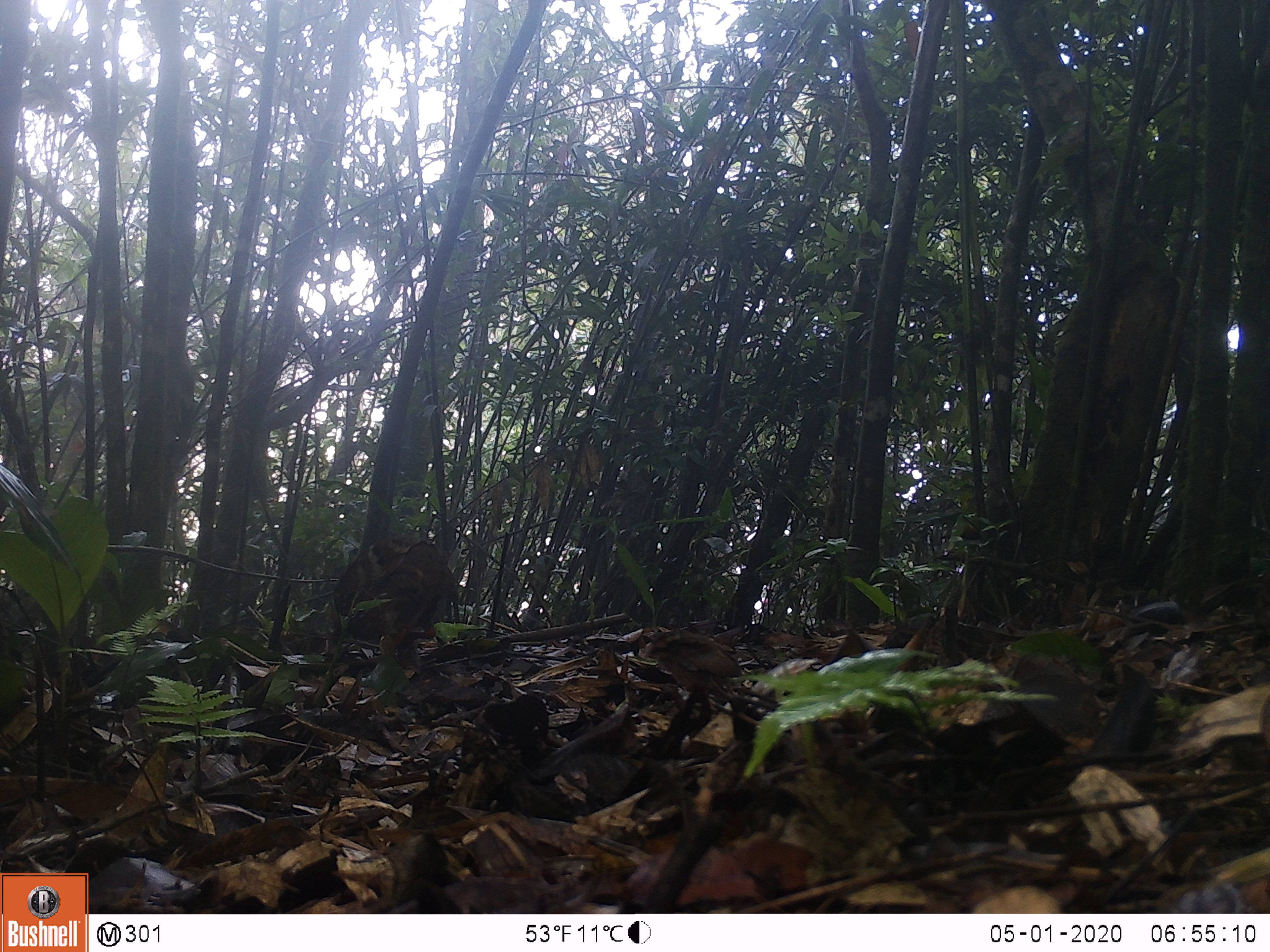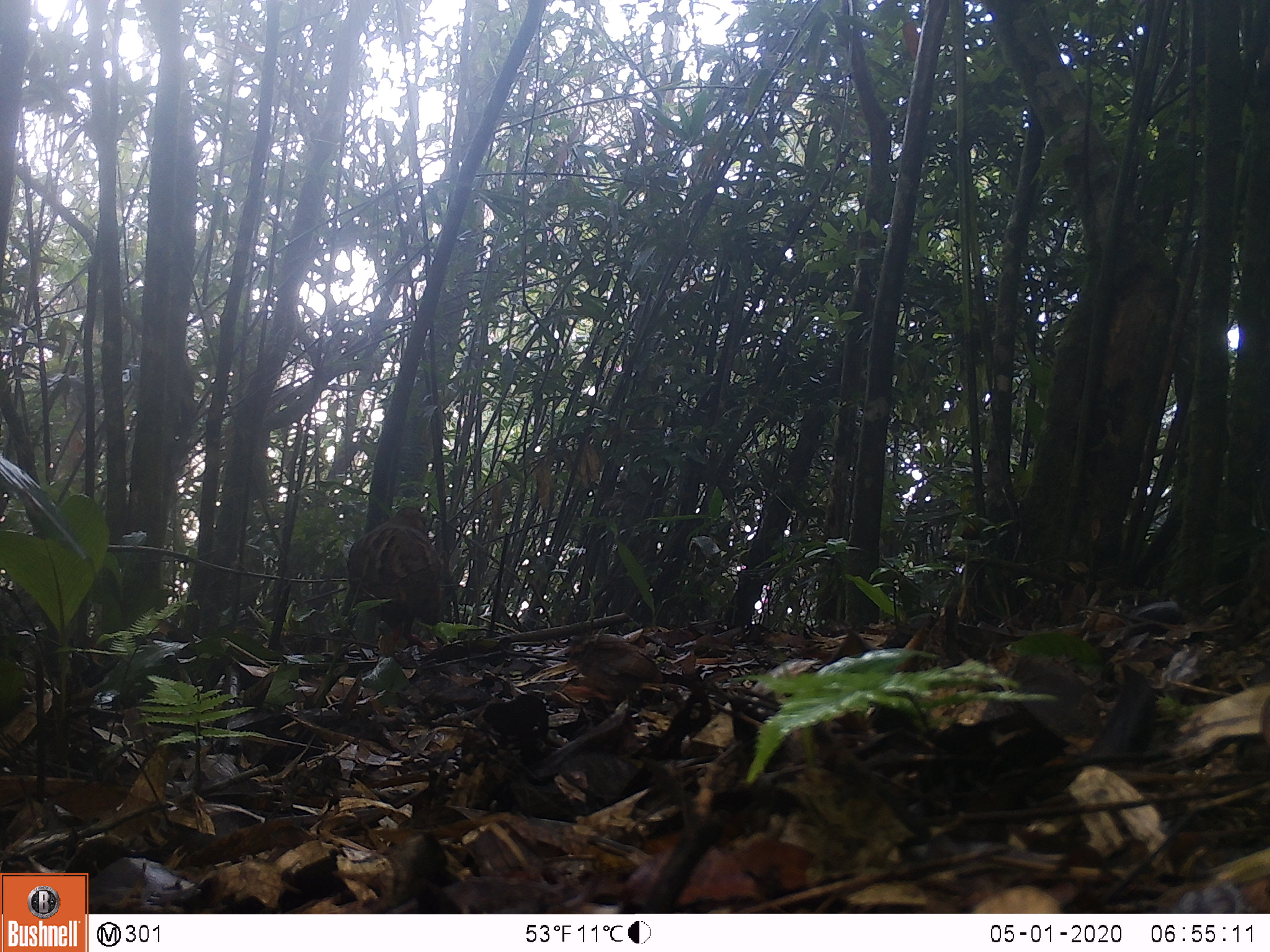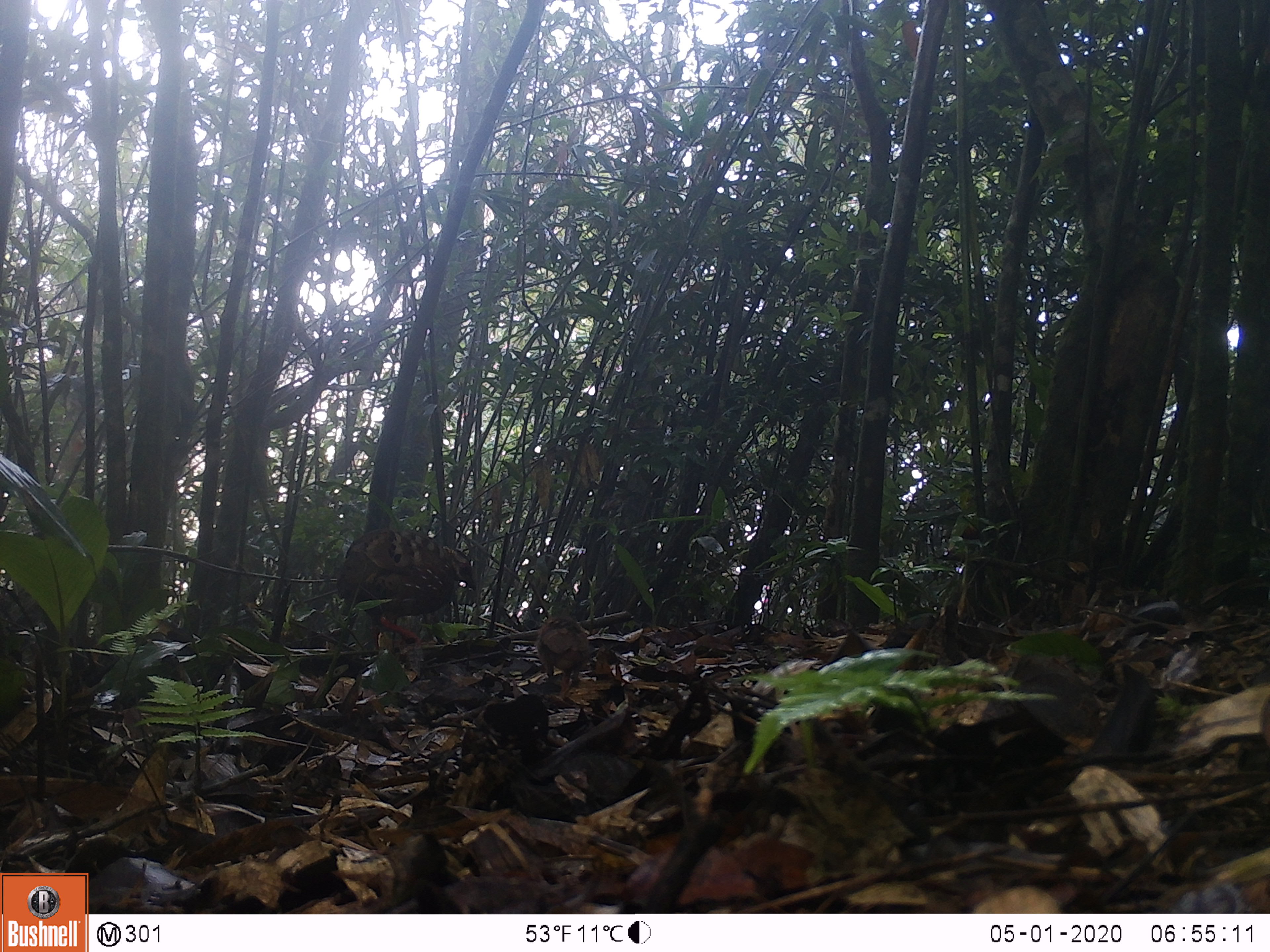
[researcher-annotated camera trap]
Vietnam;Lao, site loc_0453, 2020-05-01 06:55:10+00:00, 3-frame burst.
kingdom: Animalia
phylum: Chordata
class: Aves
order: Galliformes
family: Phasianidae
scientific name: Phasianidae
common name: partridge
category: unidentified partridge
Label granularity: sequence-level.